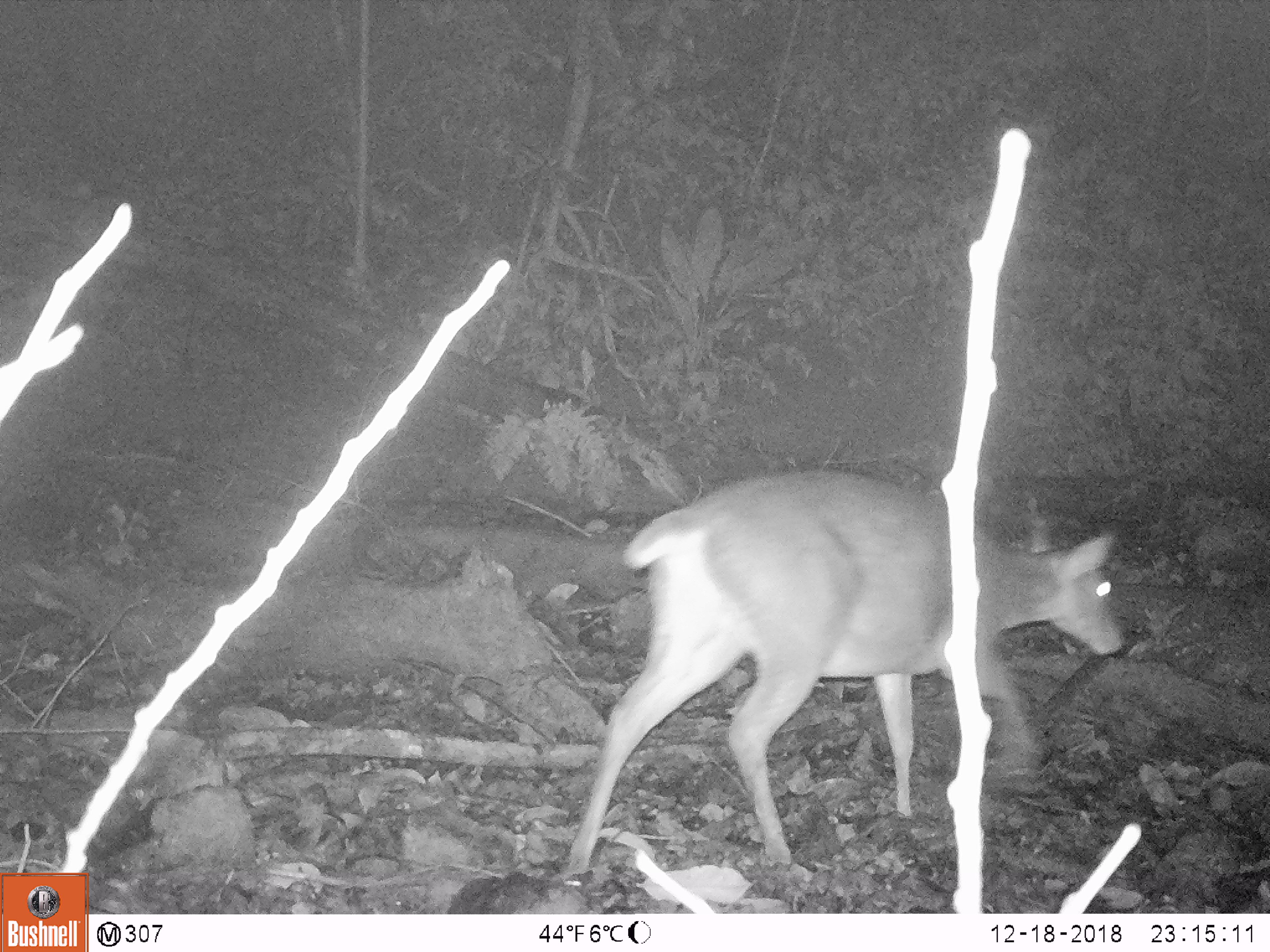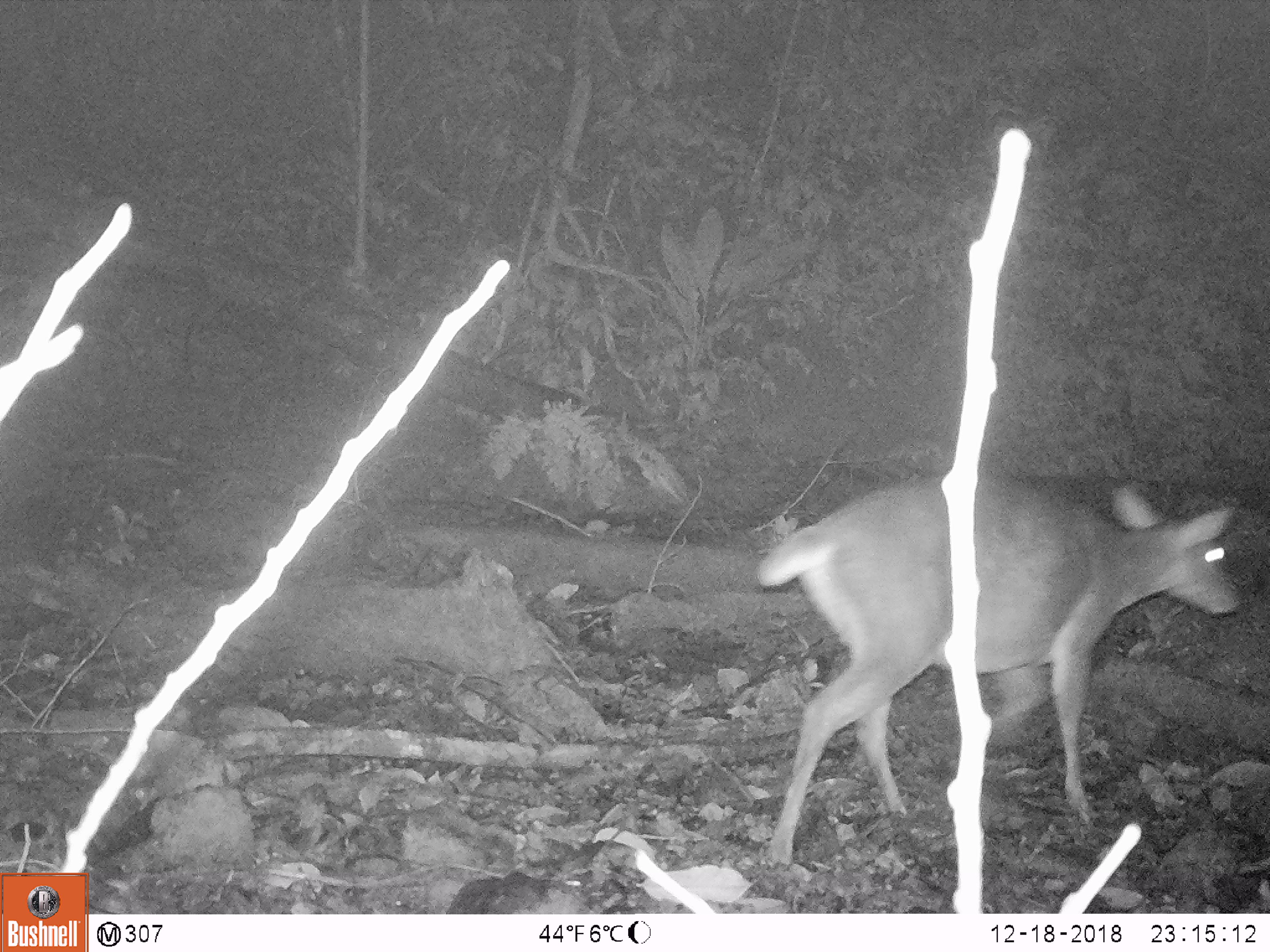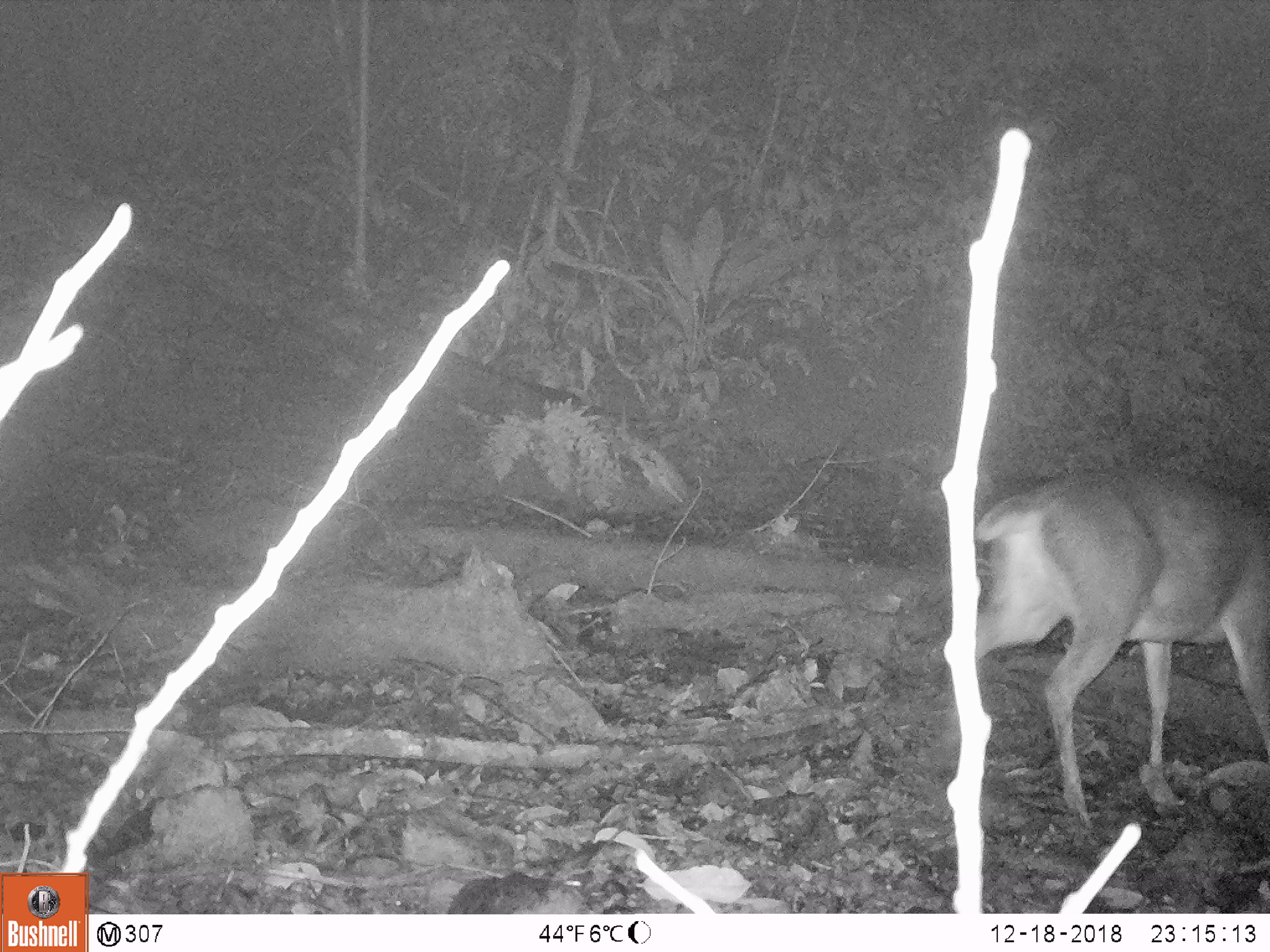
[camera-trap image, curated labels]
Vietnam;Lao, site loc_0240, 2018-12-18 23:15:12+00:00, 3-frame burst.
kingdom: Animalia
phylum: Chordata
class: Mammalia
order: Artiodactyla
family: Cervidae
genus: Muntiacus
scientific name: Muntiacus vuquangensis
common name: large-antlered muntjac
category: large antlered muntjac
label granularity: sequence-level